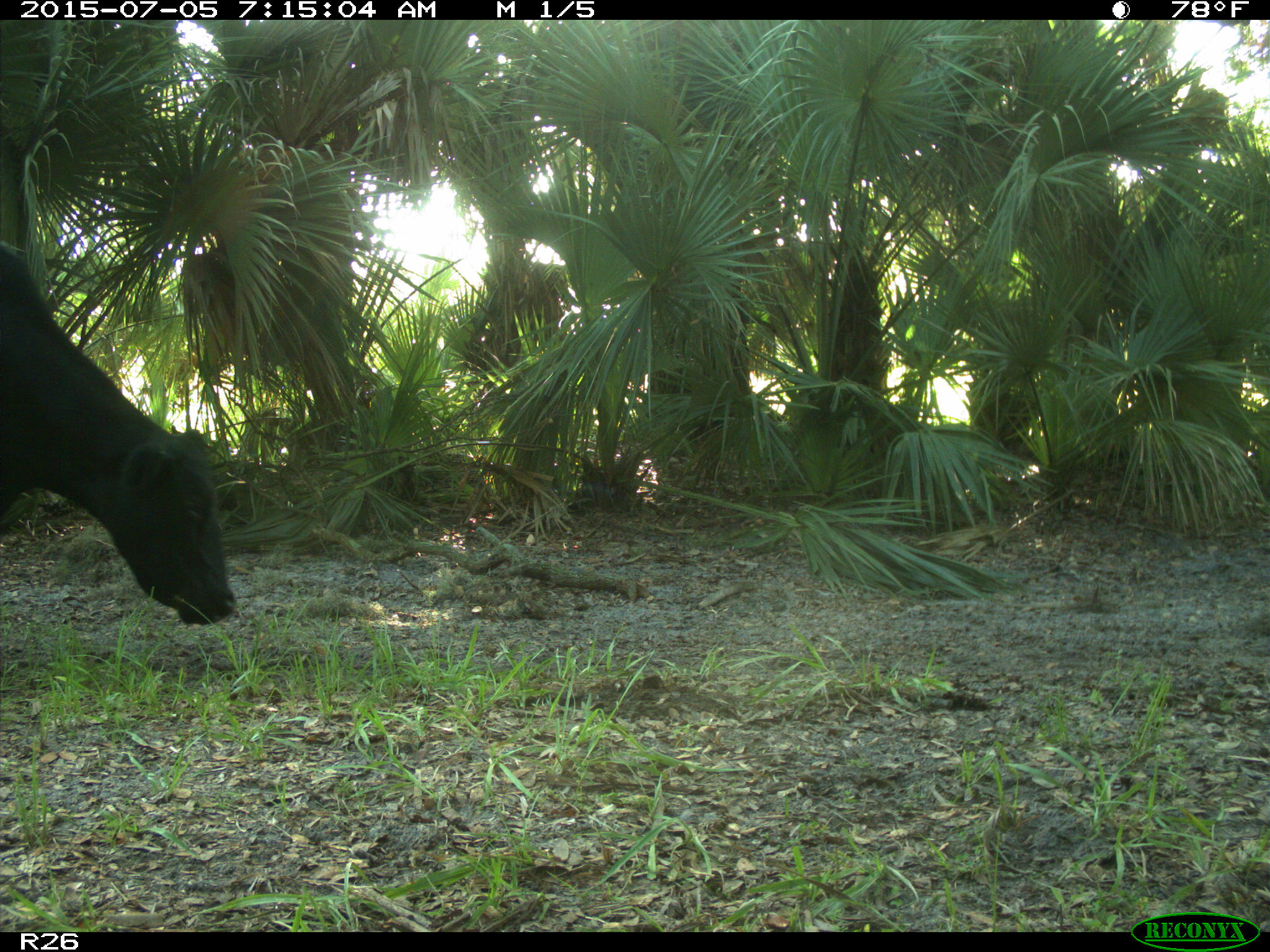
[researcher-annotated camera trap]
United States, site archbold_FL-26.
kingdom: Animalia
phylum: Chordata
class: Mammalia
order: Artiodactyla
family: Bovidae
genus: Bos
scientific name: Bos taurus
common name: domestic cow